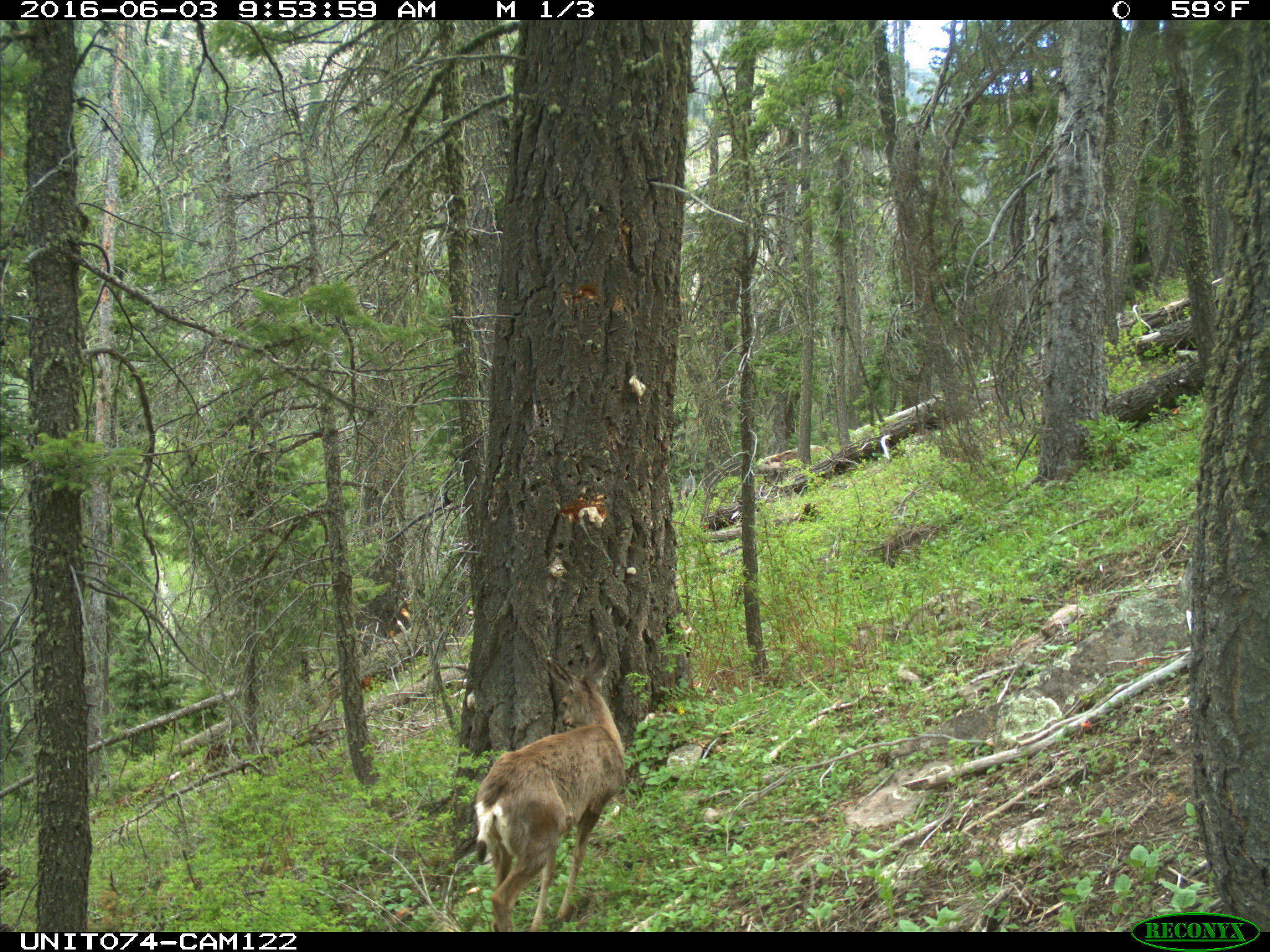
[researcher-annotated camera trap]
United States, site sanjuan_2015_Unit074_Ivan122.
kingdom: Animalia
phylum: Chordata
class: Mammalia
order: Artiodactyla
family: Cervidae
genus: Odocoileus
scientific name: Odocoileus hemionus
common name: mule deer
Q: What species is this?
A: Odocoileus hemionus (mule deer).